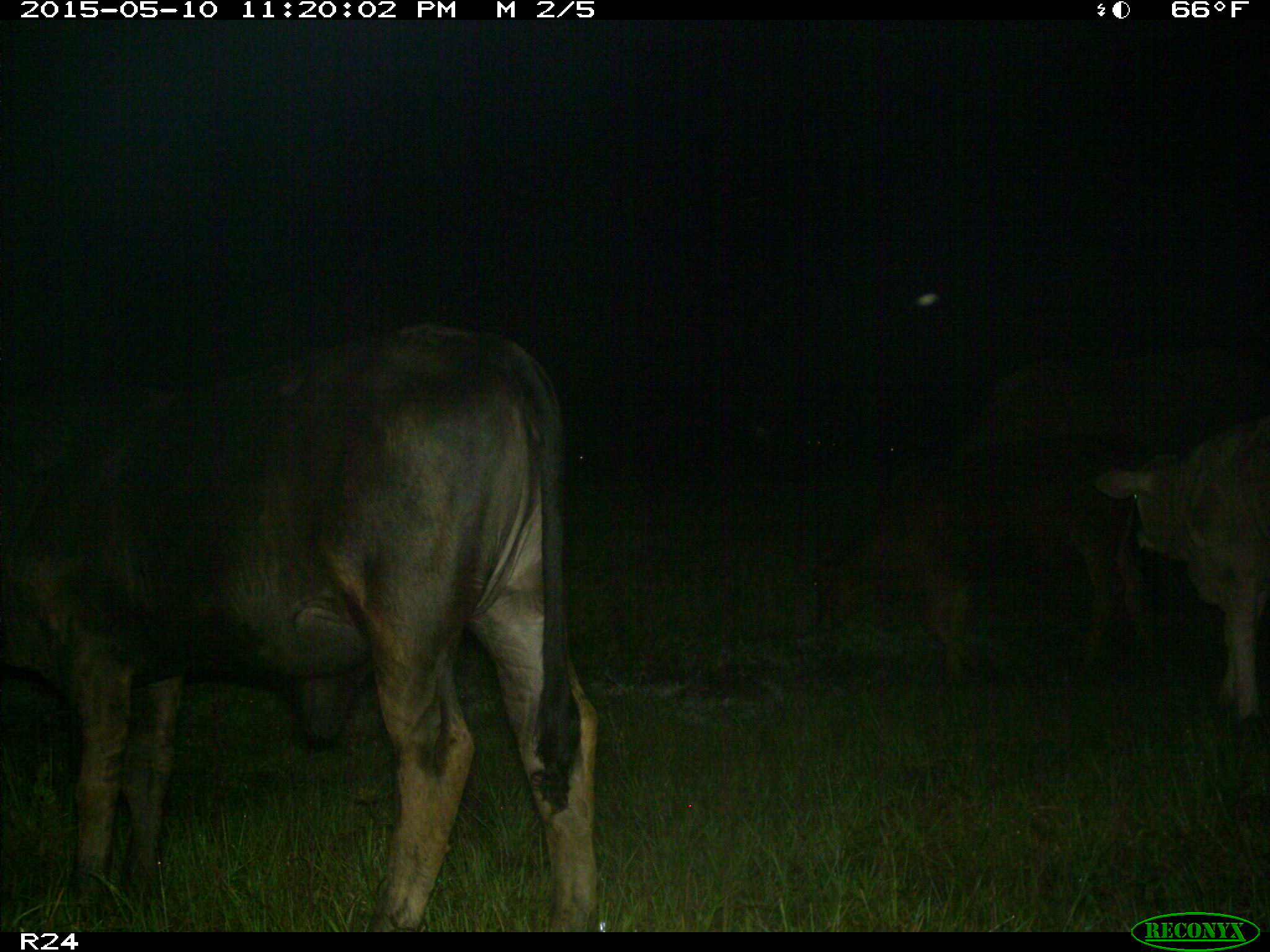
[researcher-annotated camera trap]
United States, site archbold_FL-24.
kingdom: Animalia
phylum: Chordata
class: Mammalia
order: Artiodactyla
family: Bovidae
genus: Bos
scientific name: Bos taurus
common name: domestic cow